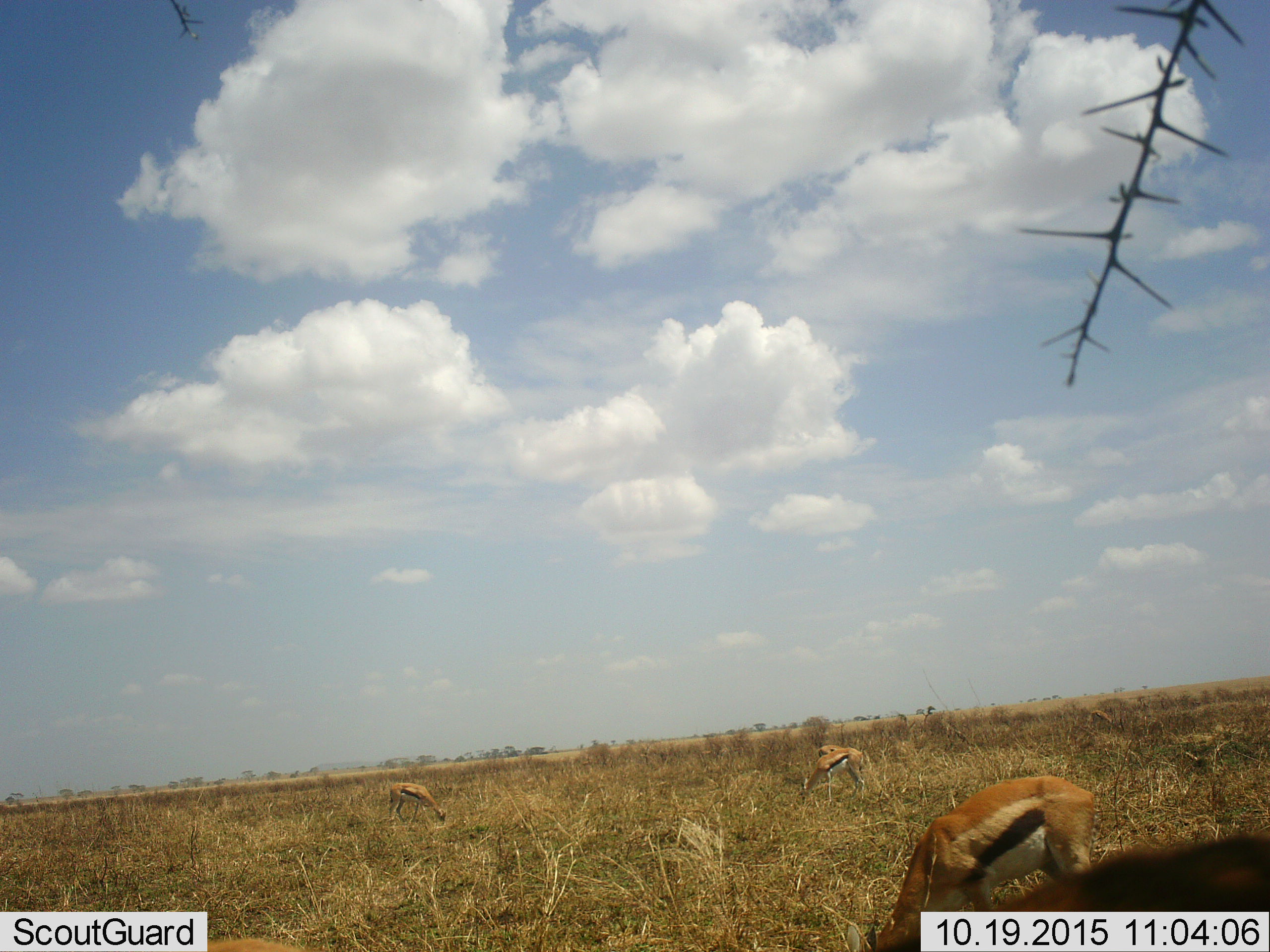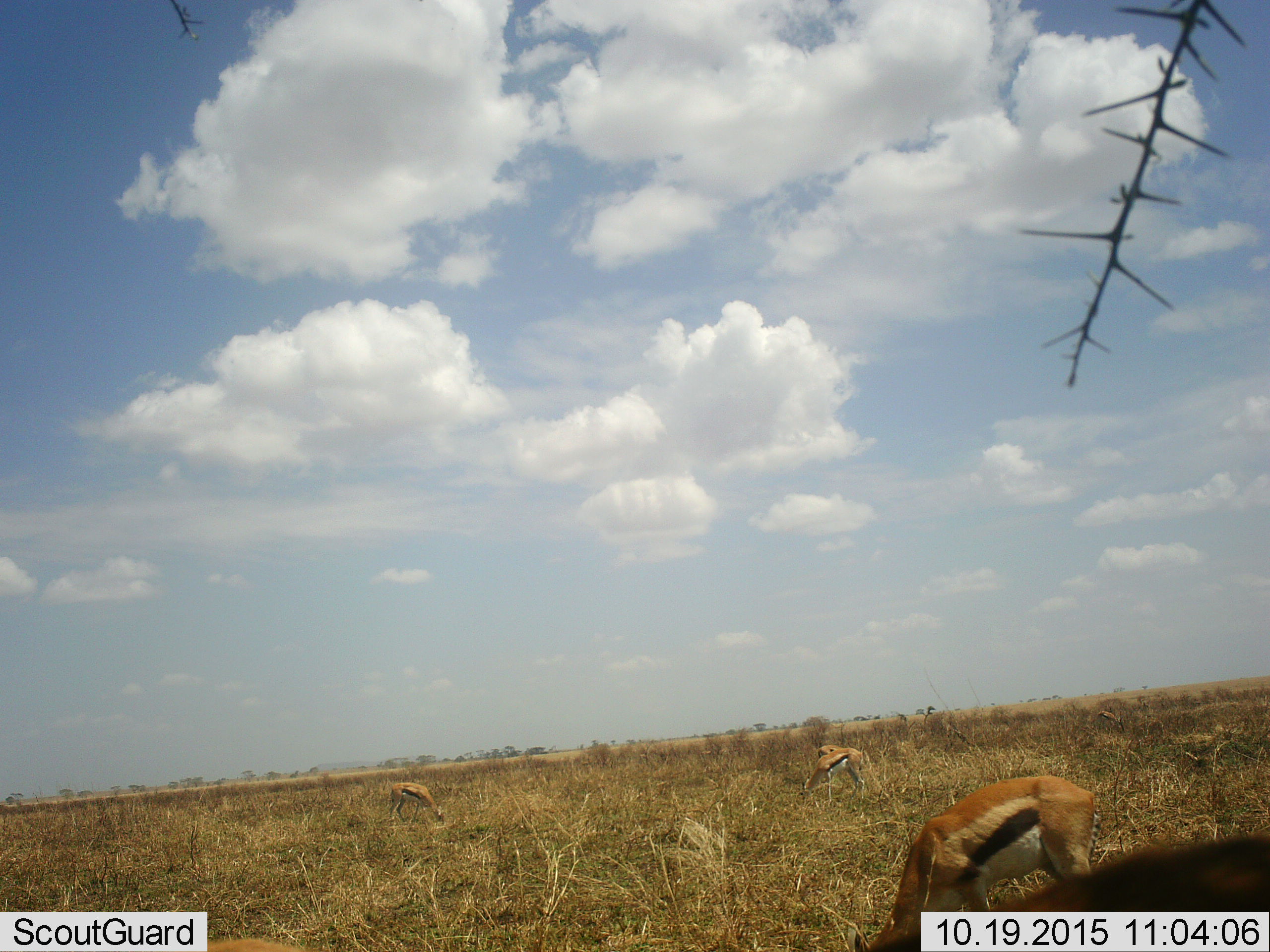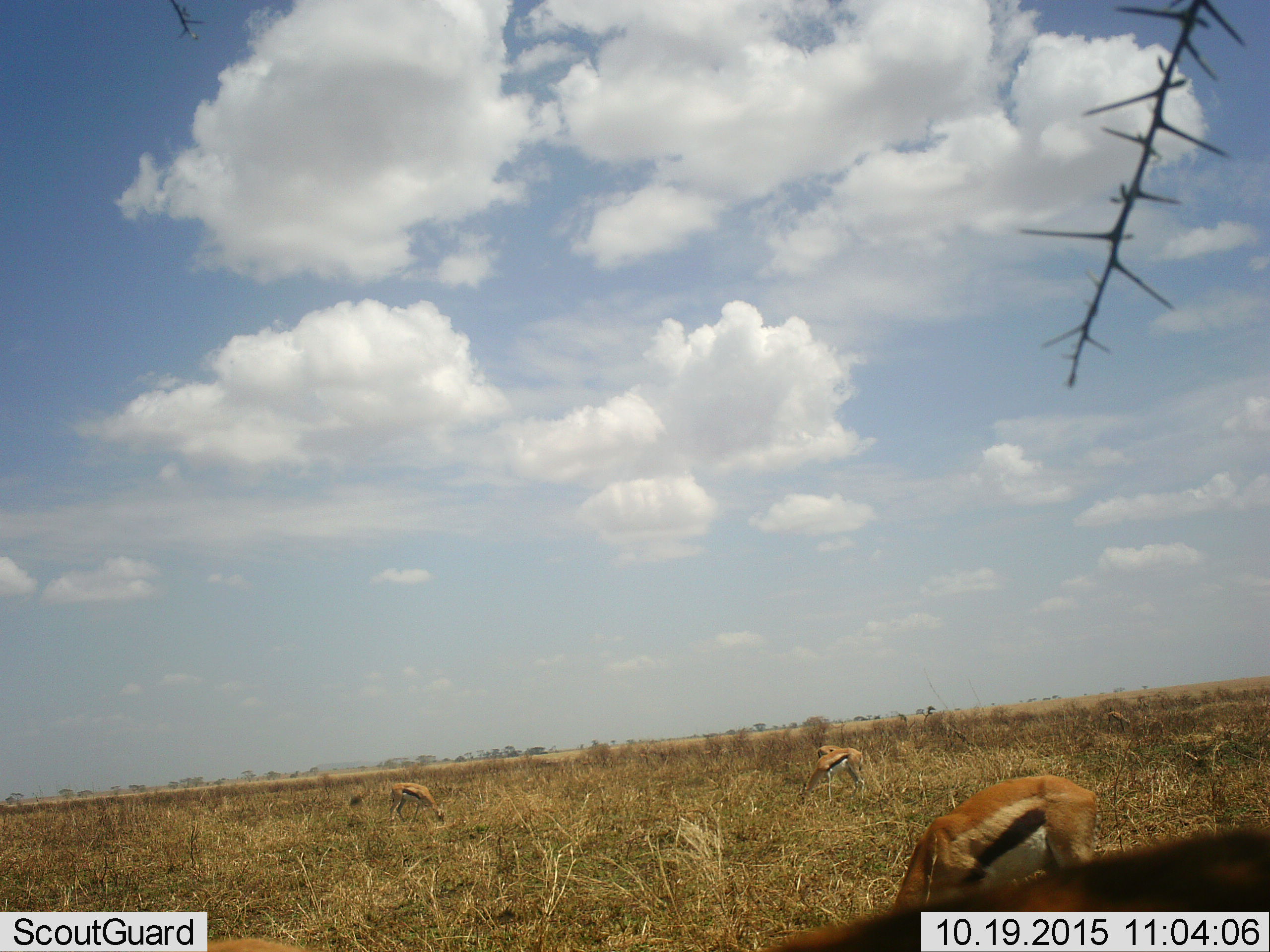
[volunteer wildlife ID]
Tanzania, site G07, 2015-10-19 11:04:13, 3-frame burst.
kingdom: Animalia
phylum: Chordata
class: Mammalia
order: Artiodactyla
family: Bovidae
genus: Eudorcas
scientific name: Eudorcas thomsonii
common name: thomson's gazelle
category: gazellethomsons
Gazellethomsons (thomson's gazelle) (Eudorcas thomsonii), count 6. Behavior (volunteer vote fractions): standing 44%, resting 0%, moving 0%, interacting 0%. Young present (vote fraction): 0%. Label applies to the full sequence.